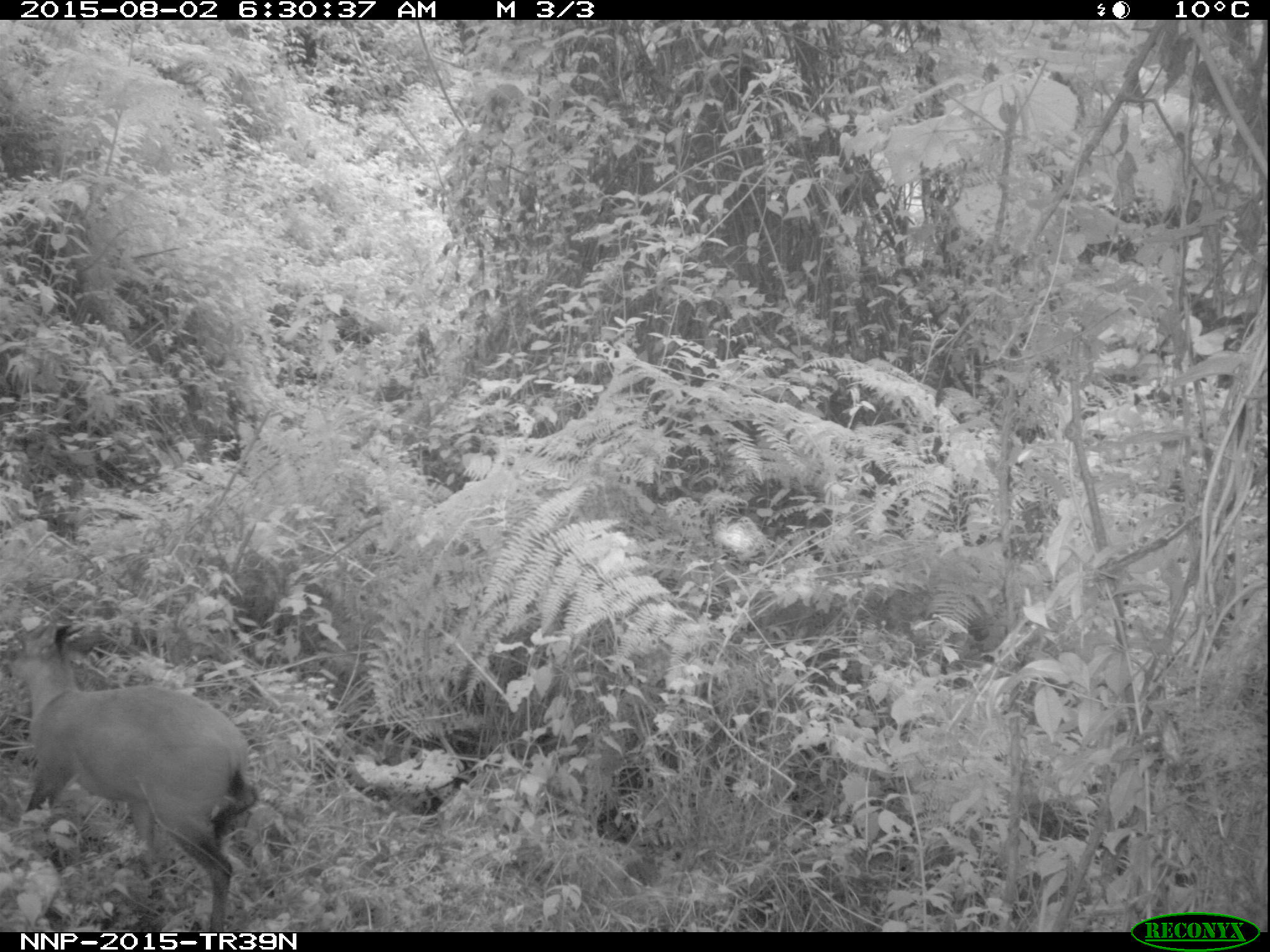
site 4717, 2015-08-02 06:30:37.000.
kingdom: Animalia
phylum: Chordata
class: Mammalia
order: Artiodactyla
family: Bovidae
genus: Cephalophus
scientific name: Cephalophus nigrifrons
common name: black-fronted duiker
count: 1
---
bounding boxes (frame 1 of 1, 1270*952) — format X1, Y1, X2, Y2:
cephalophus nigrifrons: 2, 615, 258, 931